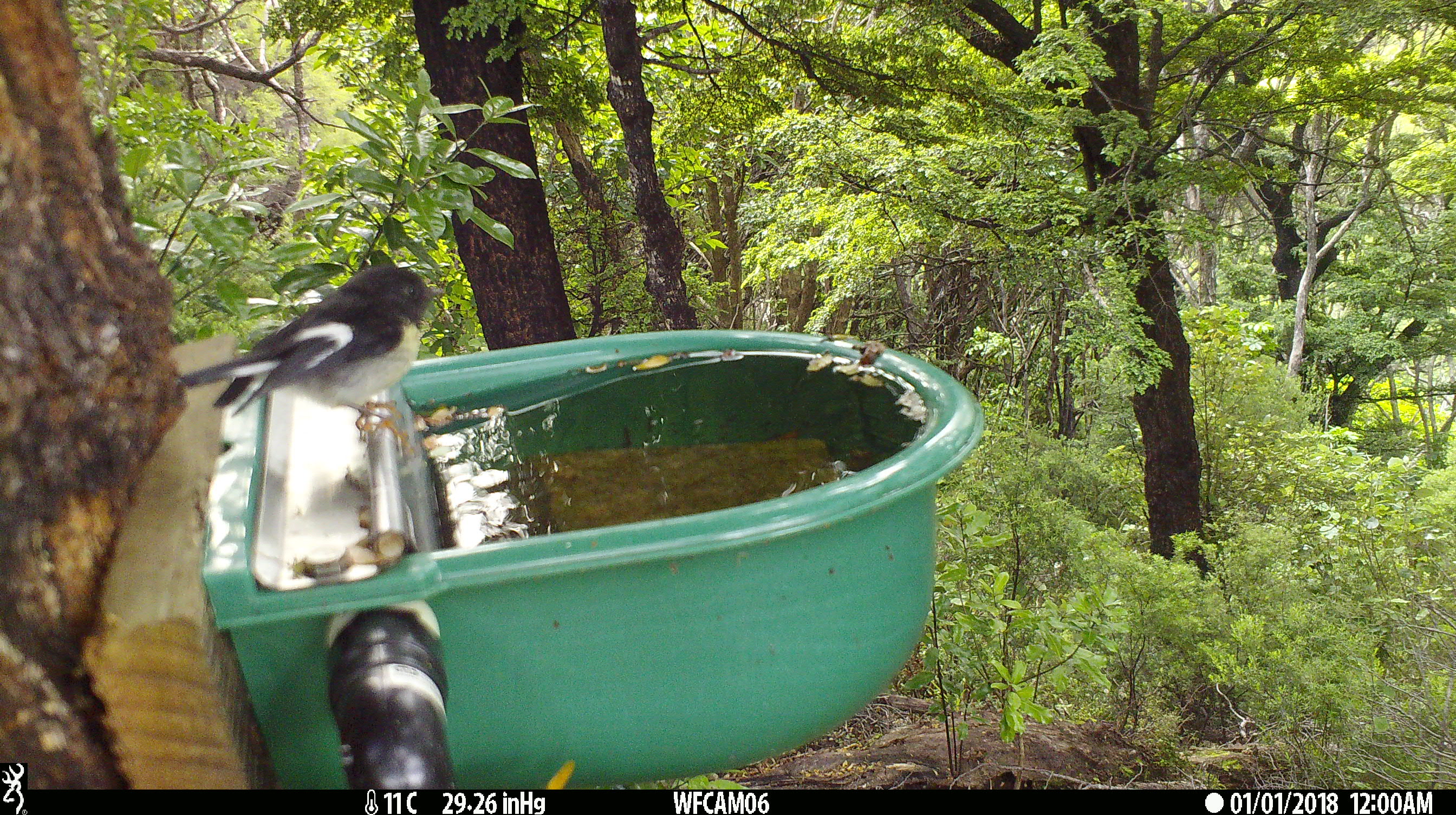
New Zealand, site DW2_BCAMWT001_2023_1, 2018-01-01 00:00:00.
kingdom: Animalia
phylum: Chordata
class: Aves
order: Passeriformes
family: Petroicidae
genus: Petroica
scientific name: Petroica macrocephala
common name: tomtit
Tomtit (Petroica macrocephala).